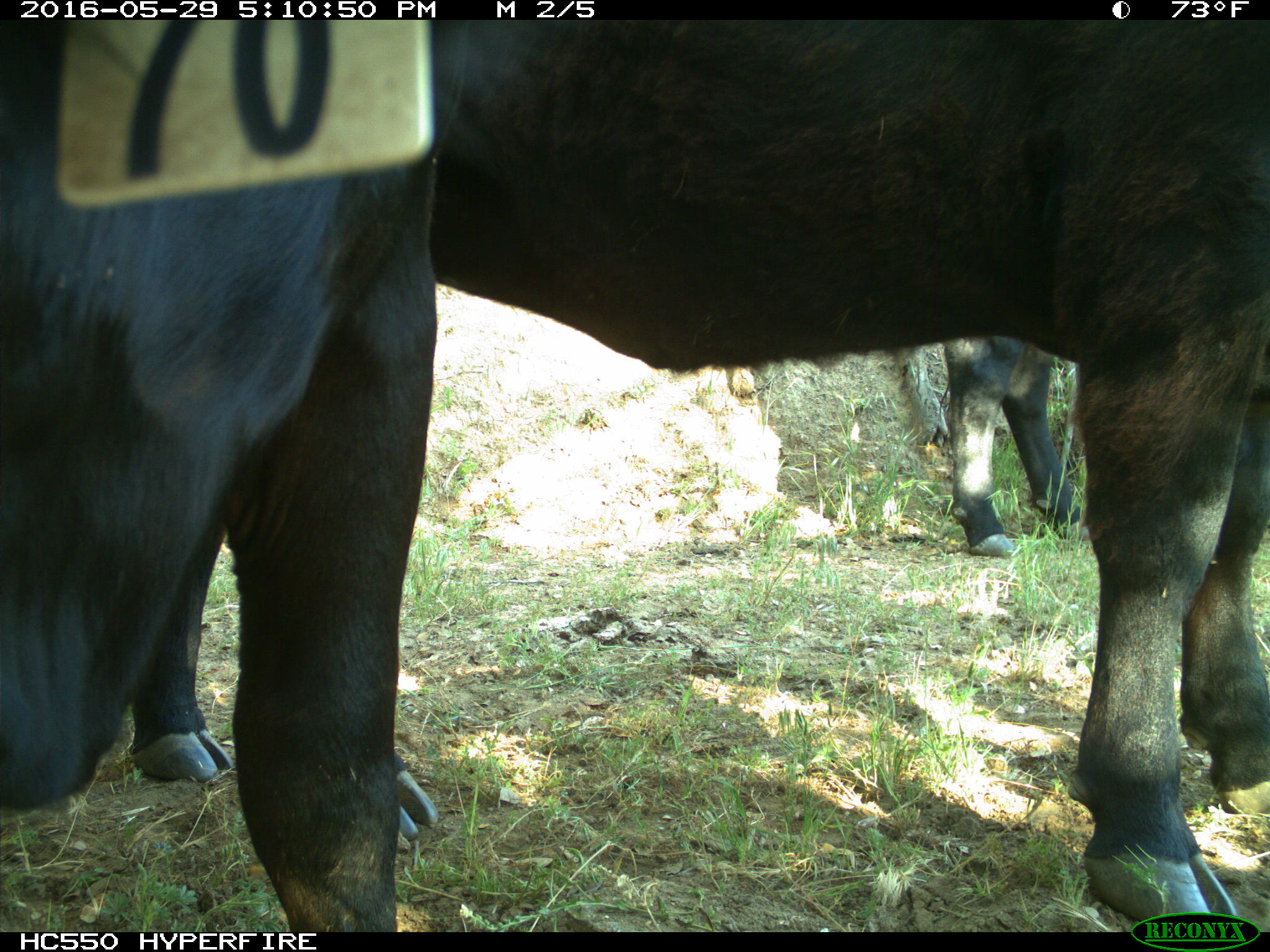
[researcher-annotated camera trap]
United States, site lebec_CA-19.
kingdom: Animalia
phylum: Chordata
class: Mammalia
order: Artiodactyla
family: Bovidae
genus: Bos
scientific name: Bos taurus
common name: domestic cow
Bos taurus (domestic cow).